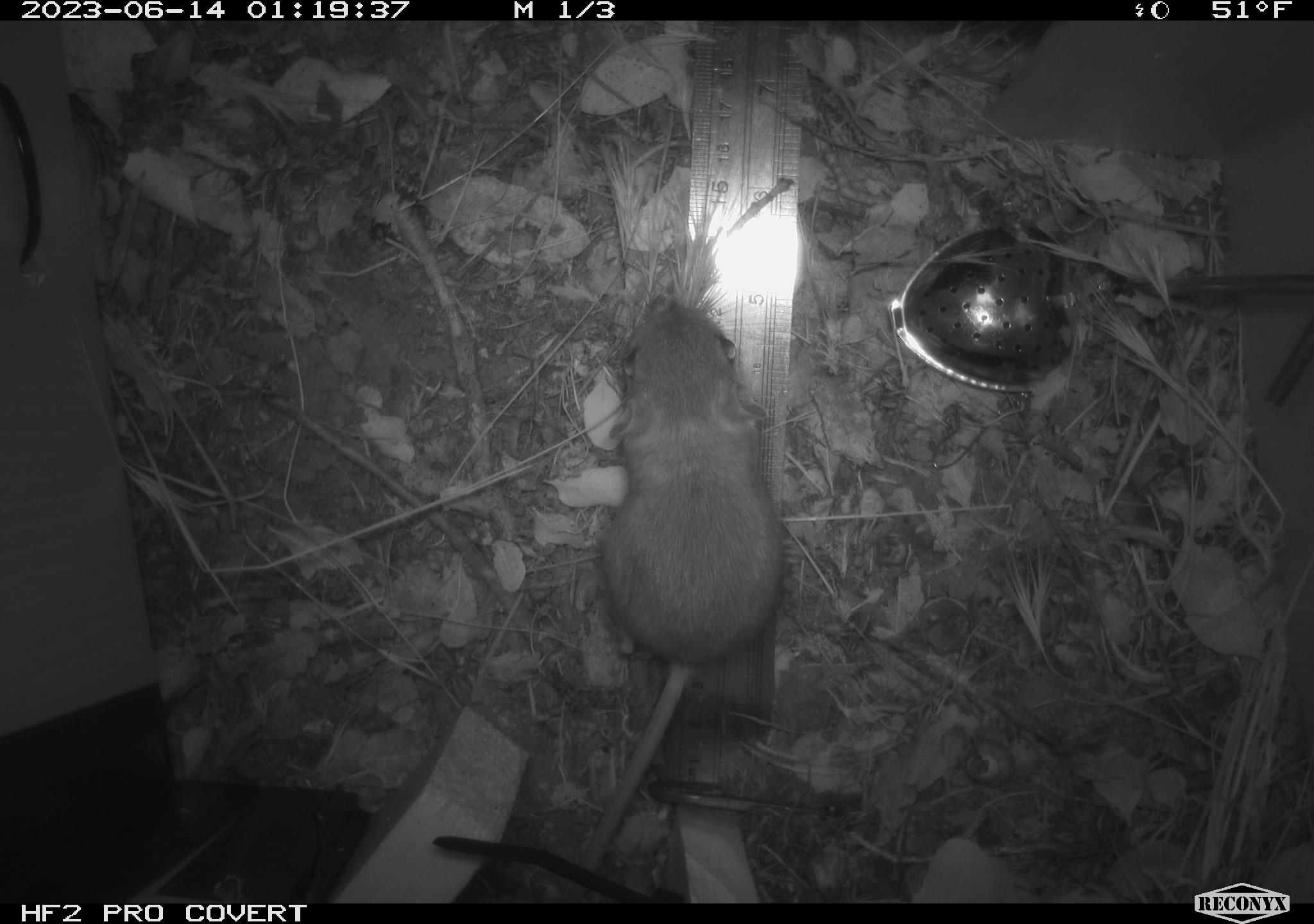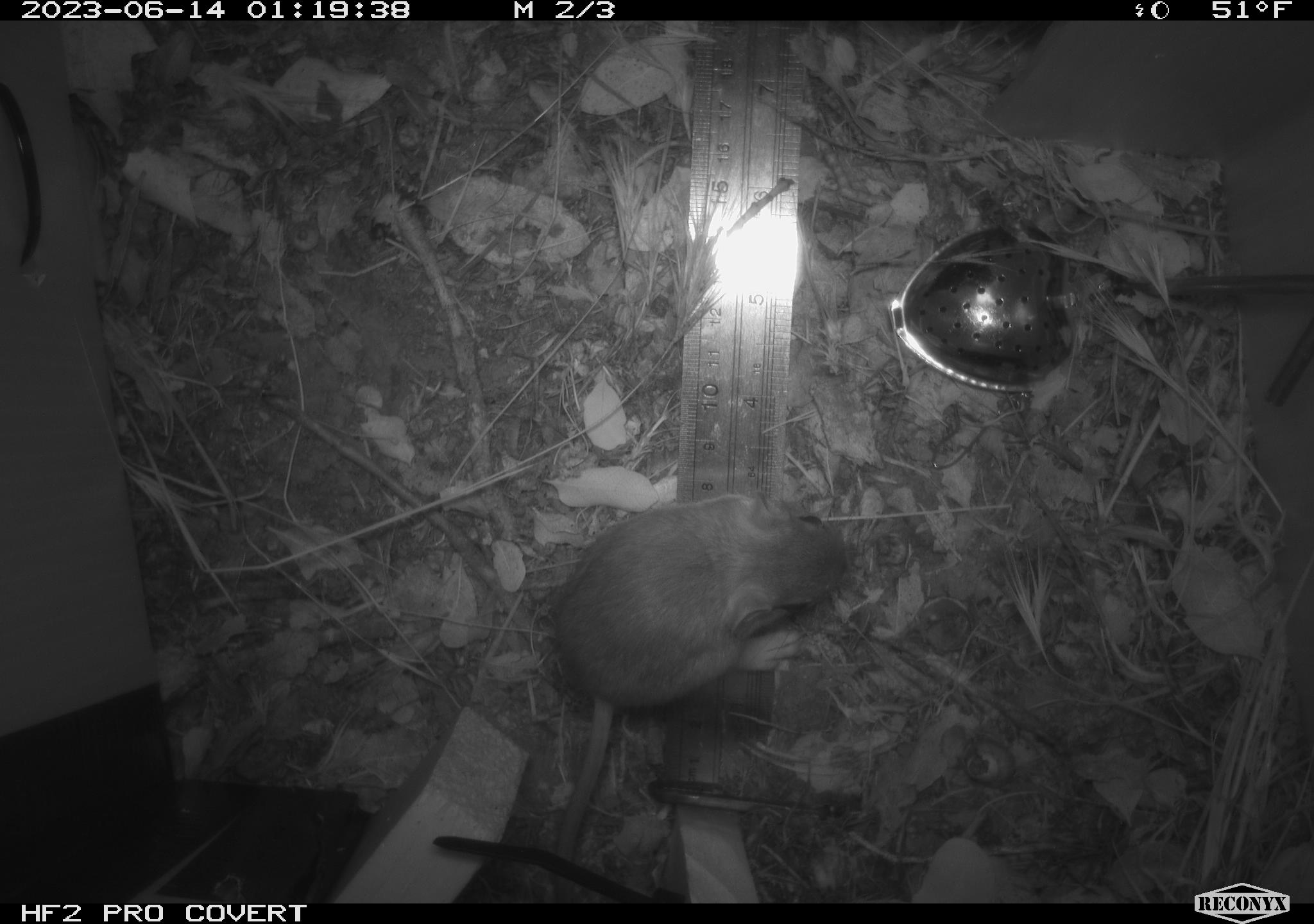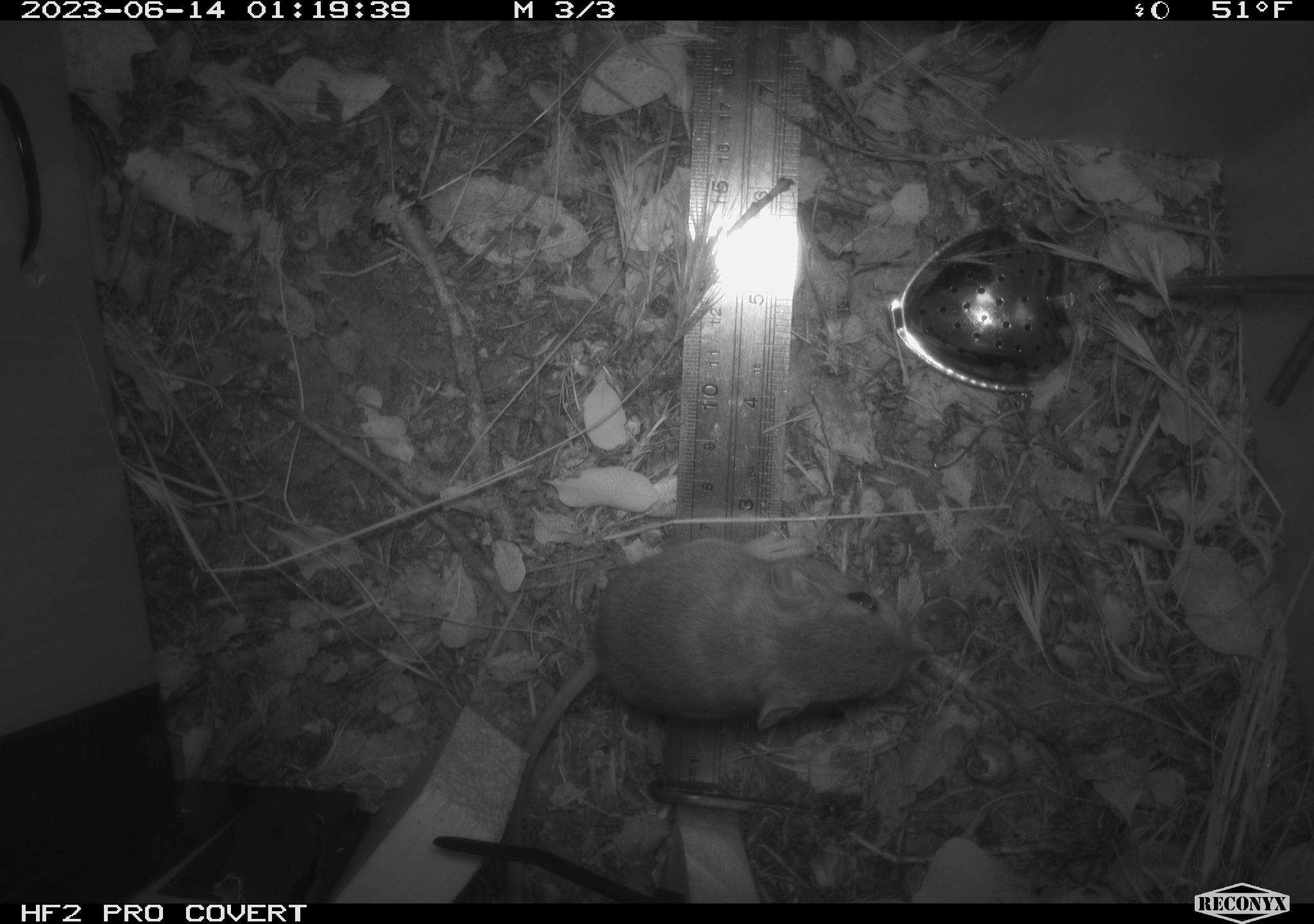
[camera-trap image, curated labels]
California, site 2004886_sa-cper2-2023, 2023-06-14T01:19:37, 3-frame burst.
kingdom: Animalia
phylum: Chordata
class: Mammalia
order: Rodentia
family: Heteromyidae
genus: Dipodomys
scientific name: Dipodomys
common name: kangaroo rats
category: dipodomys species